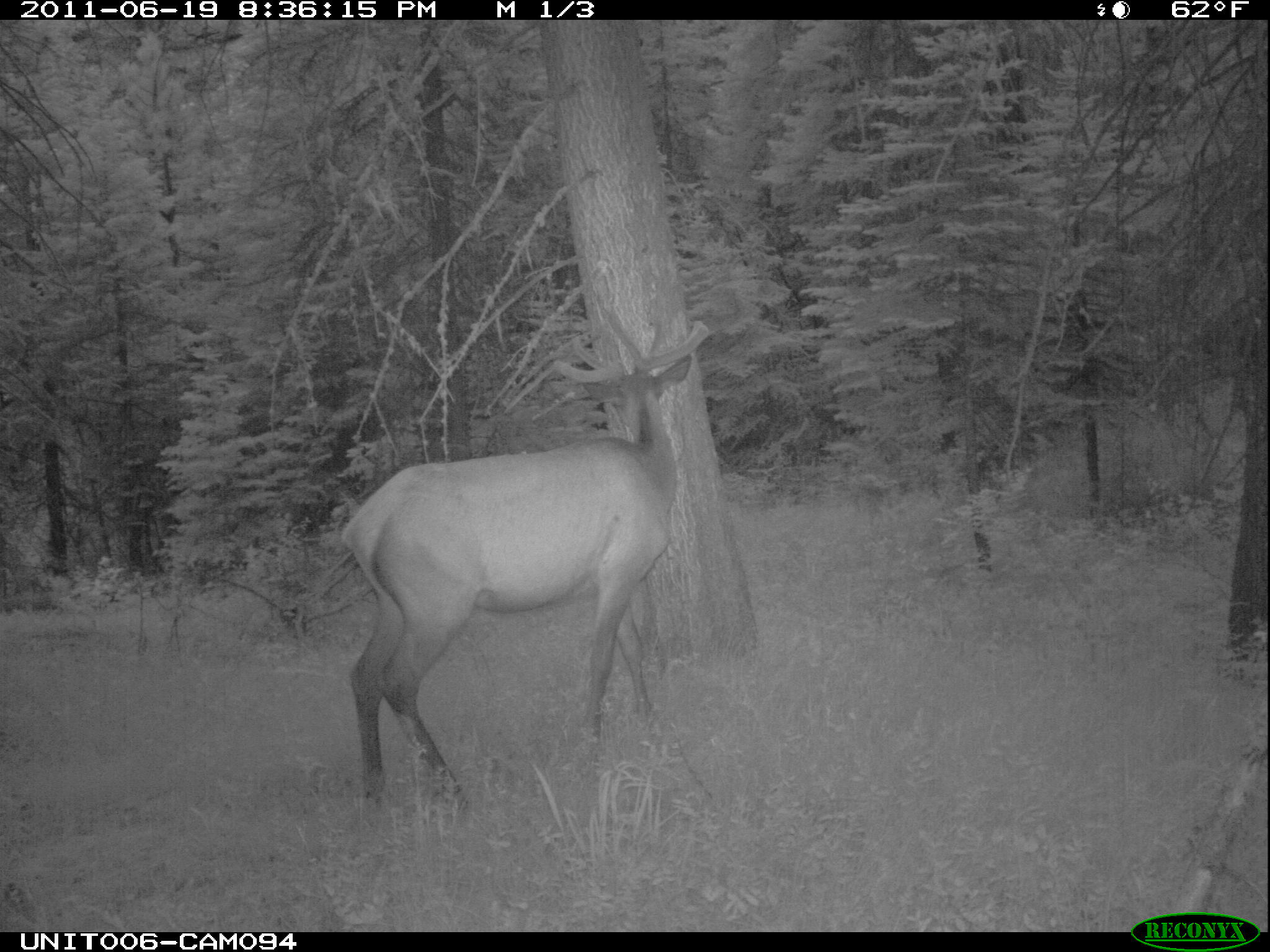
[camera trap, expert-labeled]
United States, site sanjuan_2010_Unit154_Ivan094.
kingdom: Animalia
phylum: Chordata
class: Mammalia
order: Artiodactyla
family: Cervidae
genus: Cervus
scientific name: Cervus elaphus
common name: red deer